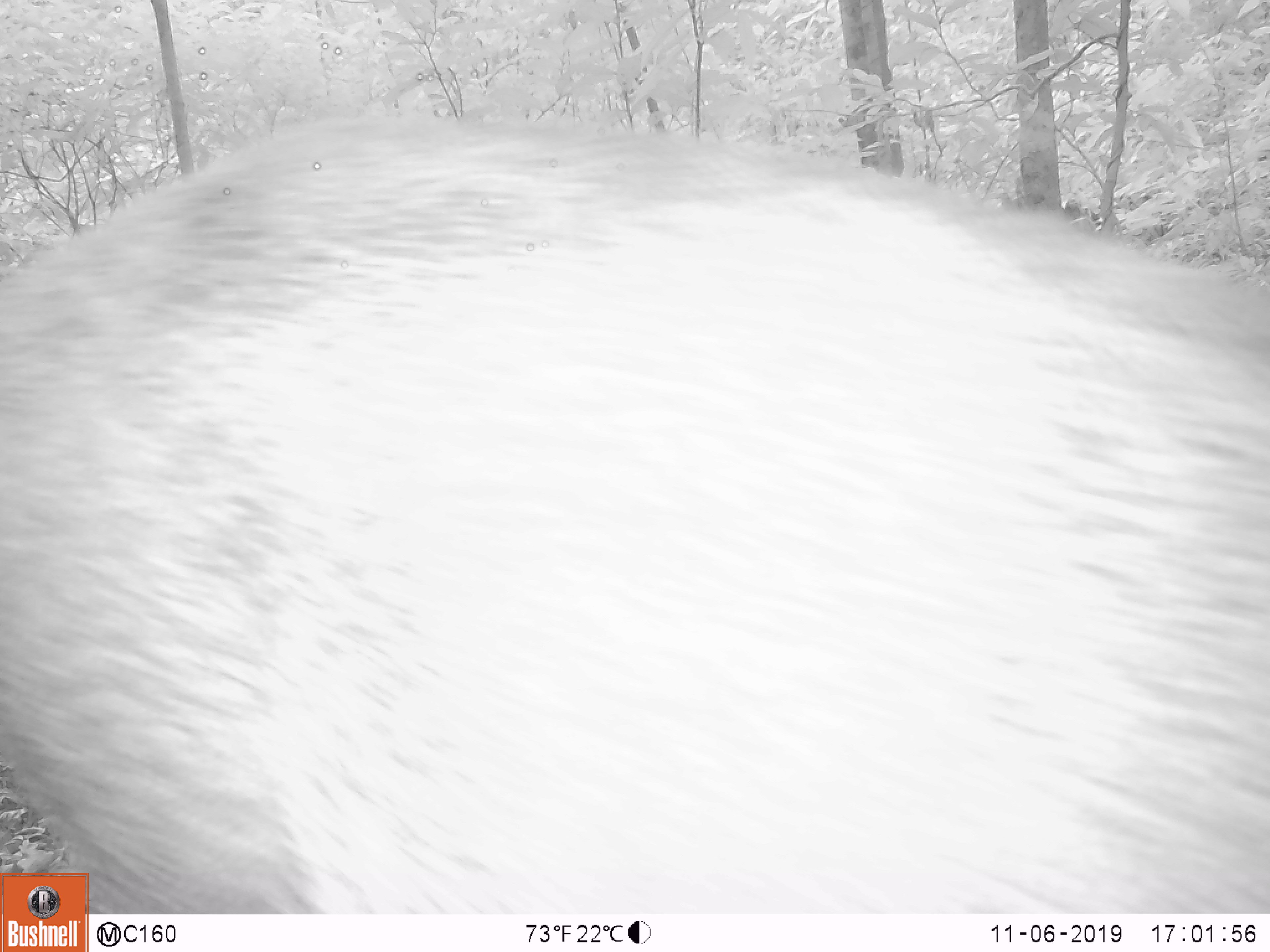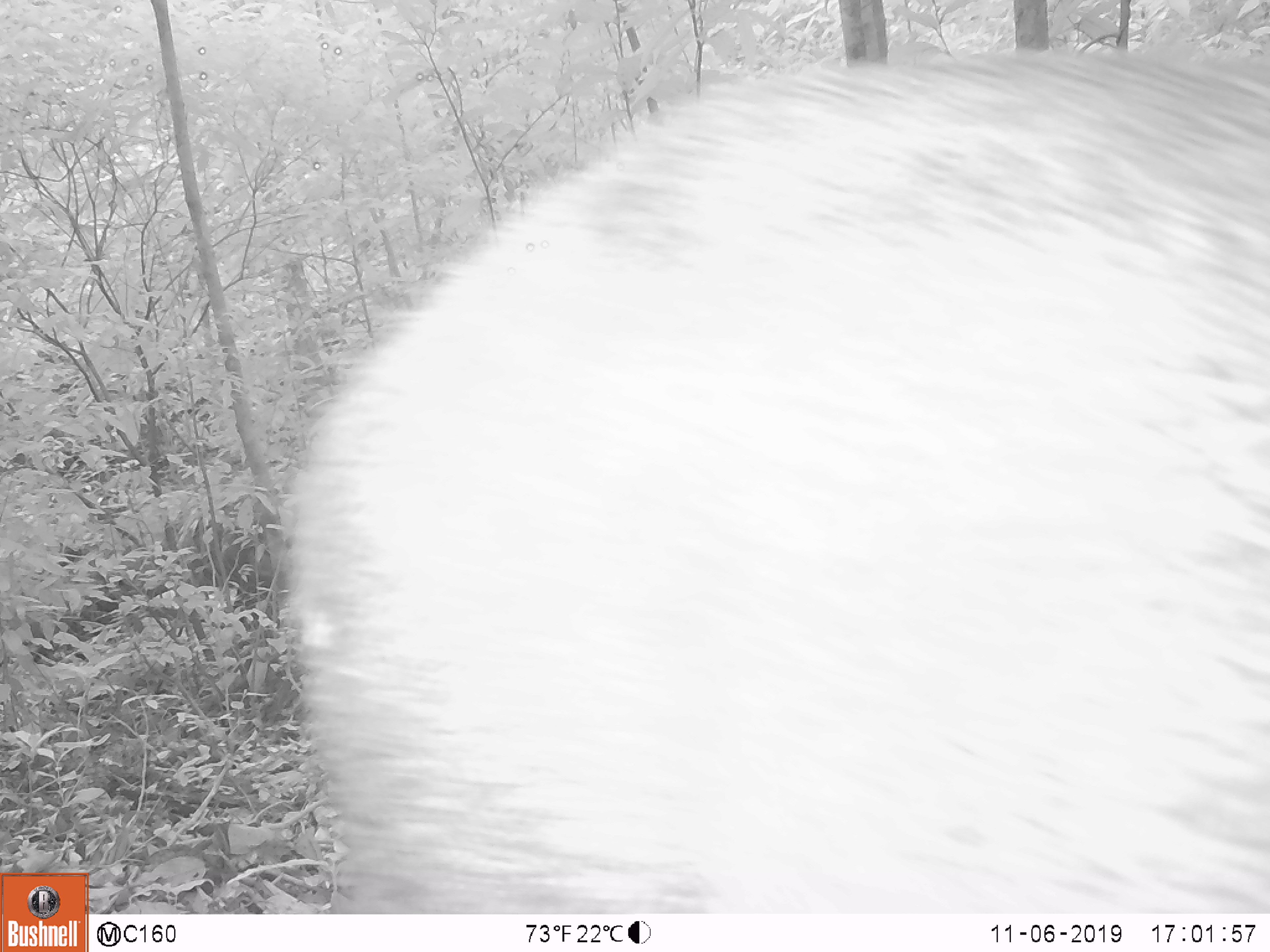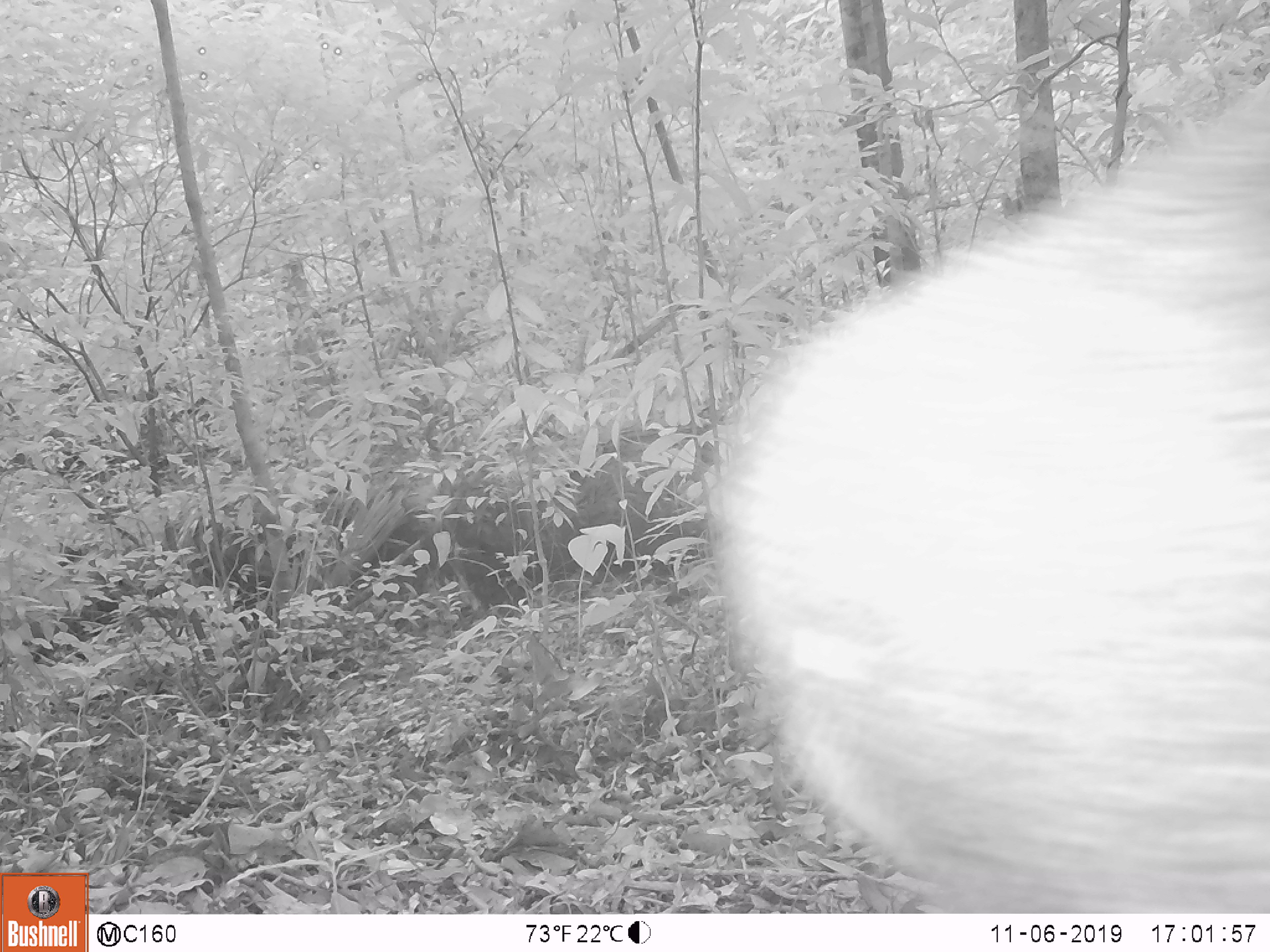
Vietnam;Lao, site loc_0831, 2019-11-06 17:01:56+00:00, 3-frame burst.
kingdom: Animalia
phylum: Chordata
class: Mammalia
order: Artiodactyla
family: Suidae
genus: Sus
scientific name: Sus scrofa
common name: eurasian wild pig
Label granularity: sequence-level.